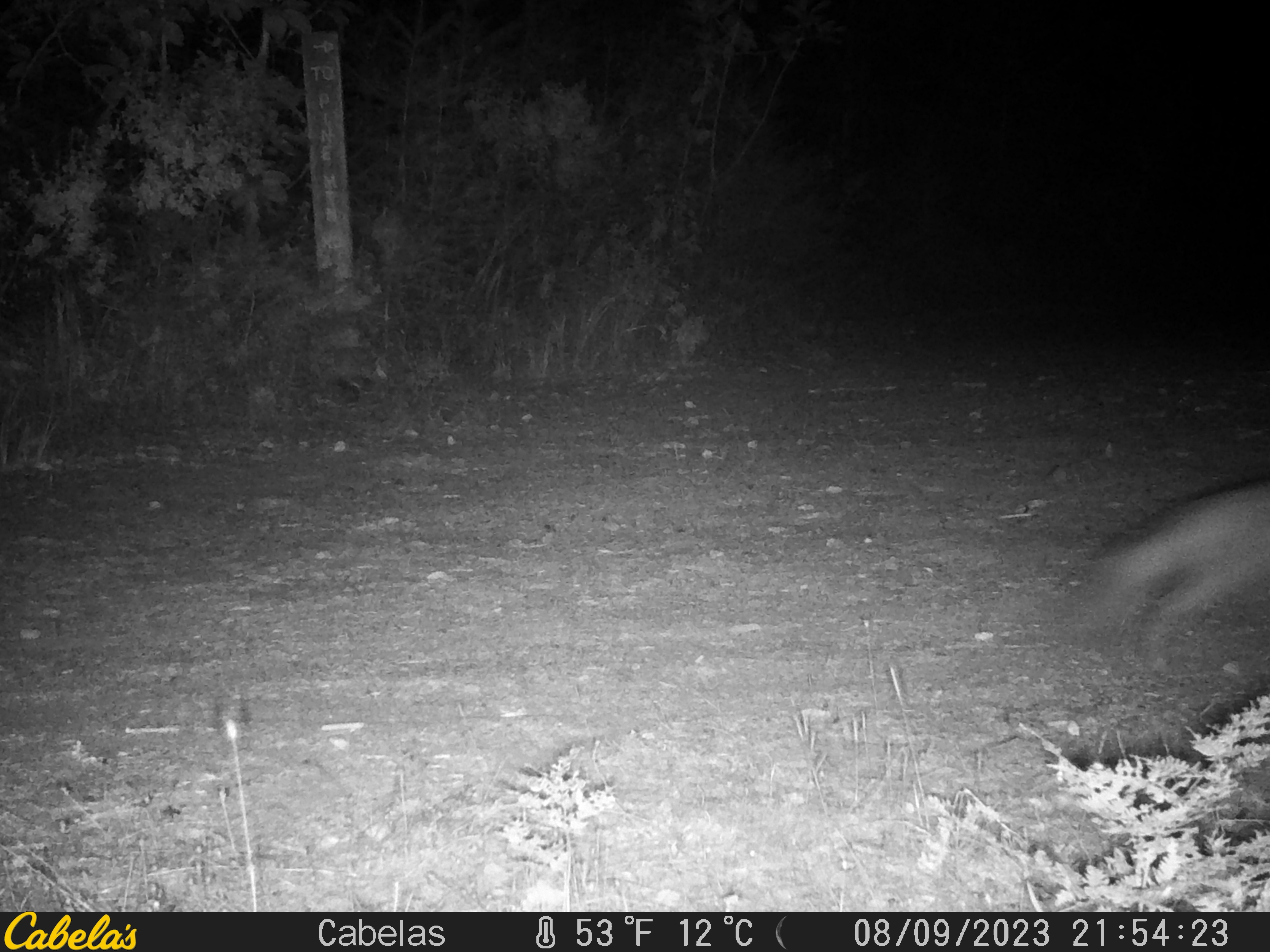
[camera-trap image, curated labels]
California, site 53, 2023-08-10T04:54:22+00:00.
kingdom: Animalia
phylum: Chordata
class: Mammalia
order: Carnivora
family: Canidae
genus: Urocyon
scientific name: Urocyon cinereoargenteus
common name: gray fox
Gray fox (Urocyon cinereoargenteus).